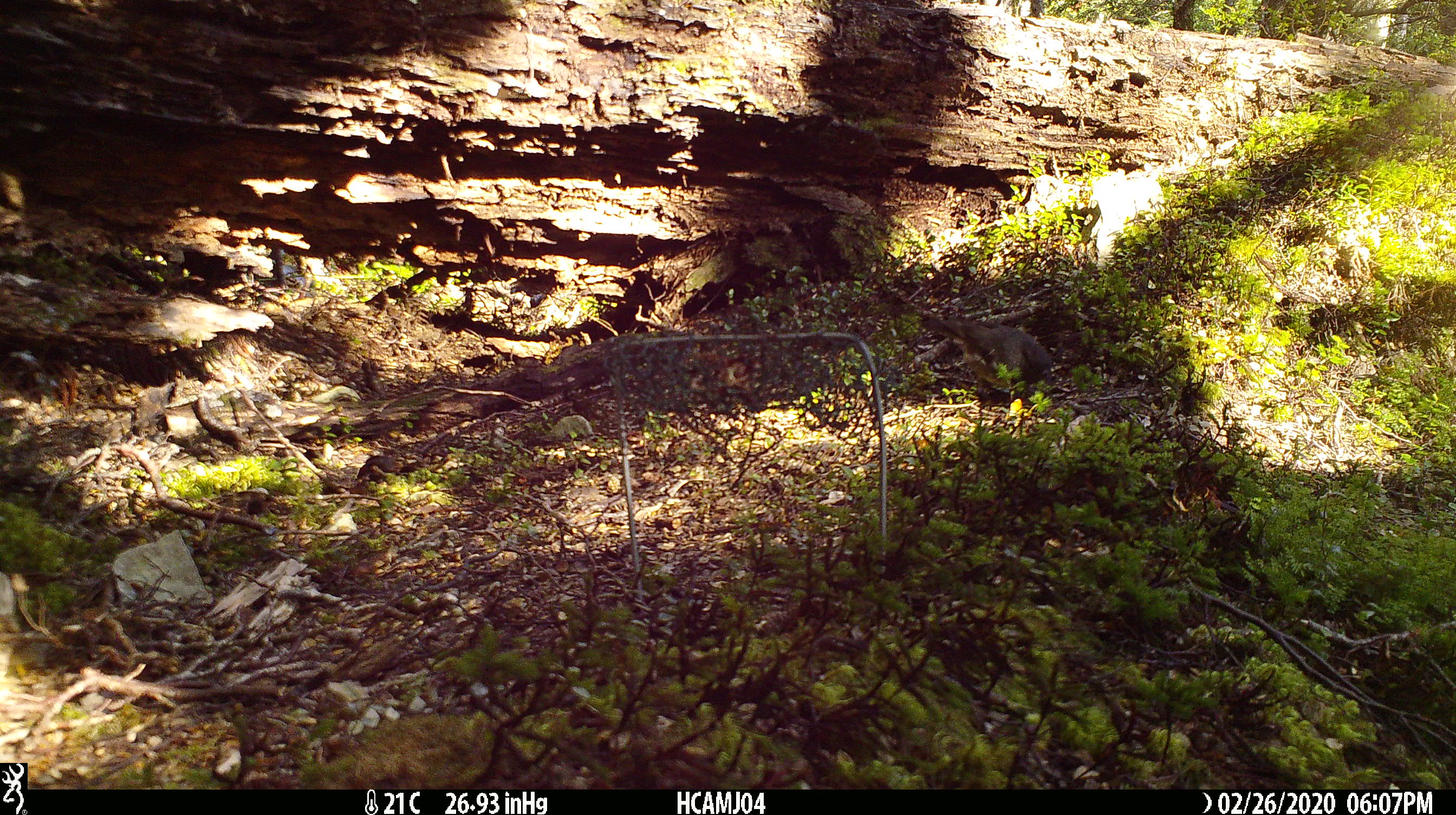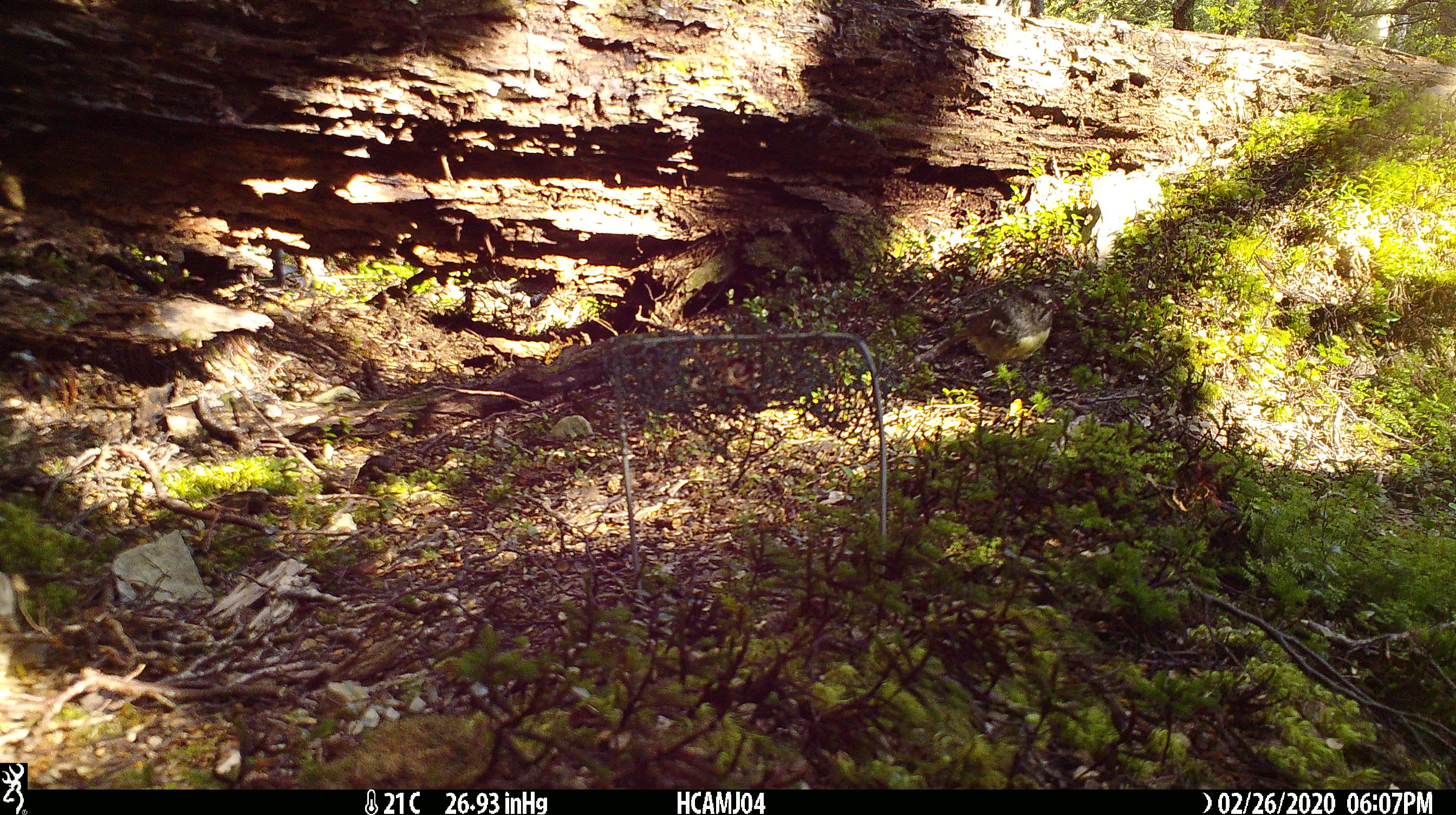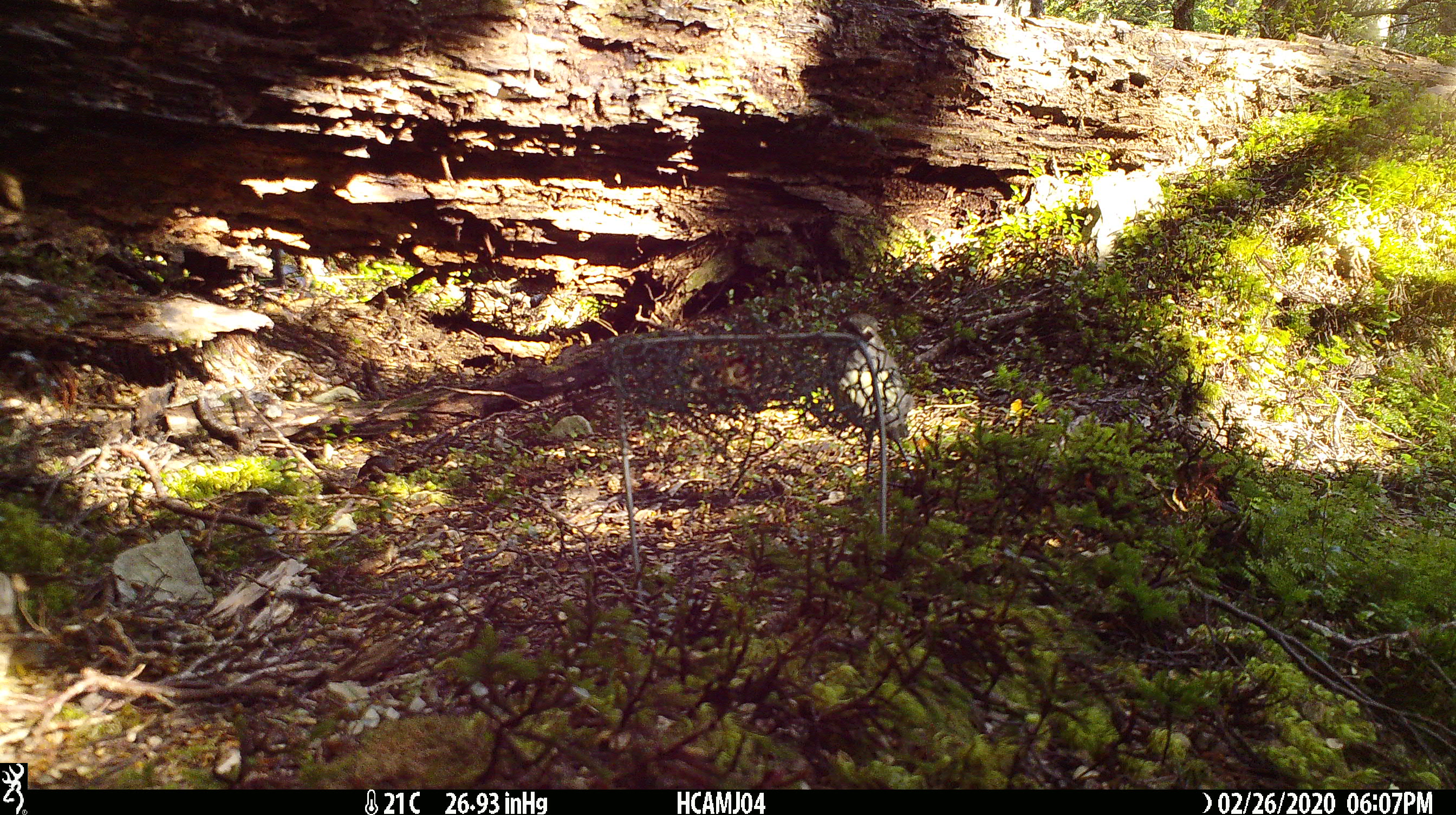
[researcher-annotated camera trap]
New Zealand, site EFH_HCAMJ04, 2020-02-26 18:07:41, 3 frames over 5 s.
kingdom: Animalia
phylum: Chordata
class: Mammalia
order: Rodentia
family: Muridae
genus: Mus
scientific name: Mus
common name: mouse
Mouse (Mus).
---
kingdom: Animalia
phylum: Chordata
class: Aves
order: Passeriformes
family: Petroicidae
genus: Petroica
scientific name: Petroica australis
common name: new zealand robin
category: robin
Robin (new zealand robin) (Petroica australis).